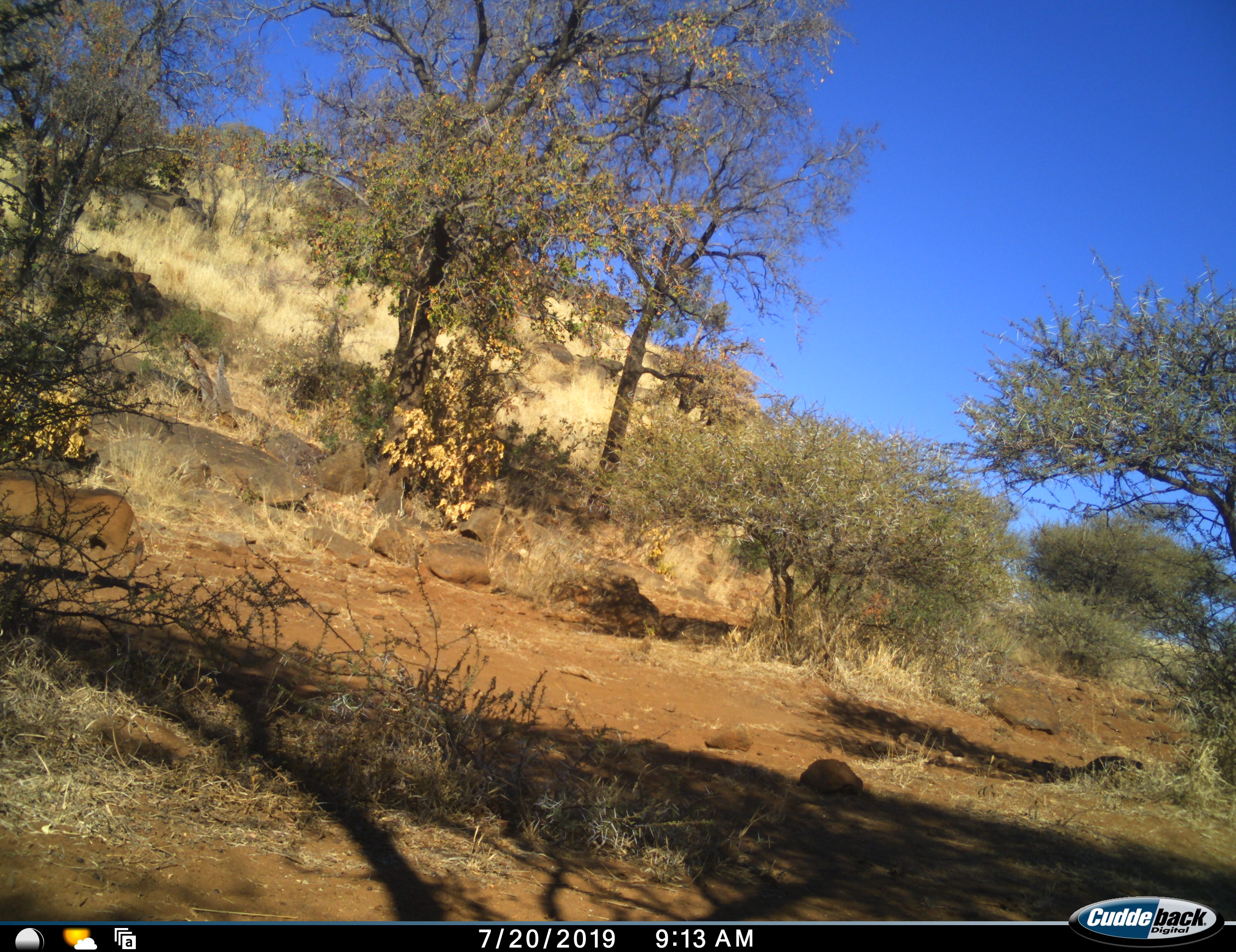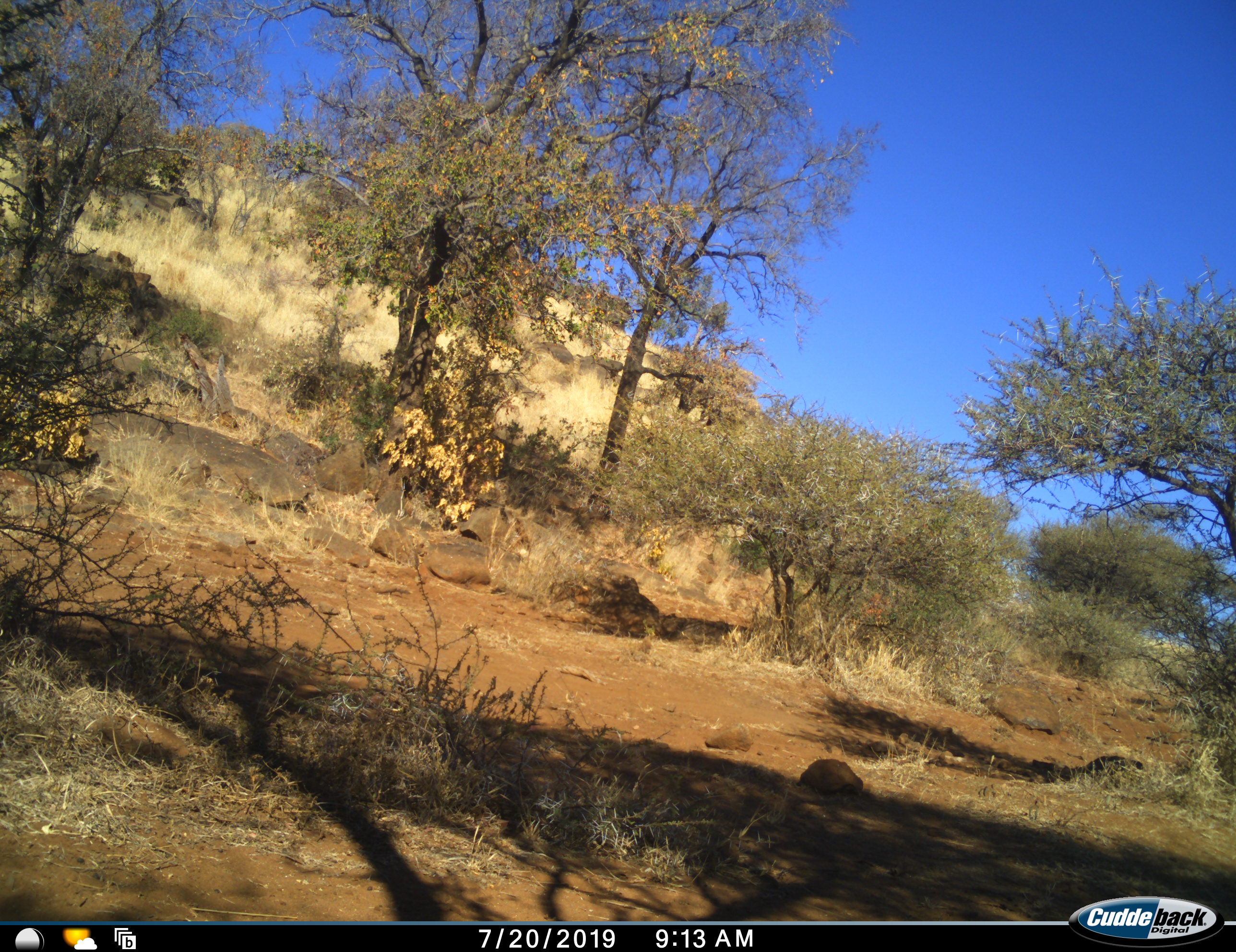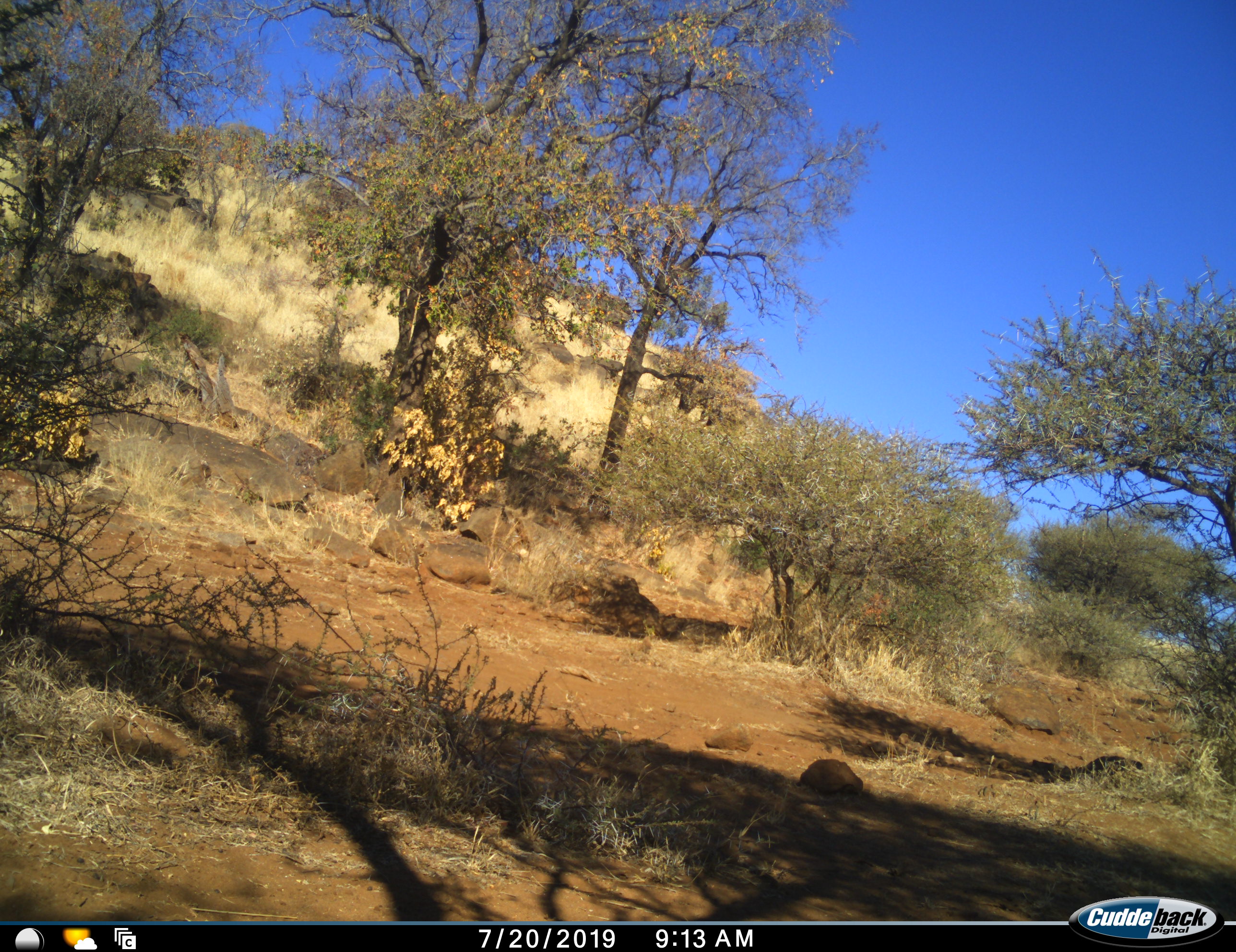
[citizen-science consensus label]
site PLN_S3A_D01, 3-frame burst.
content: unidentified animal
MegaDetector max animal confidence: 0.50